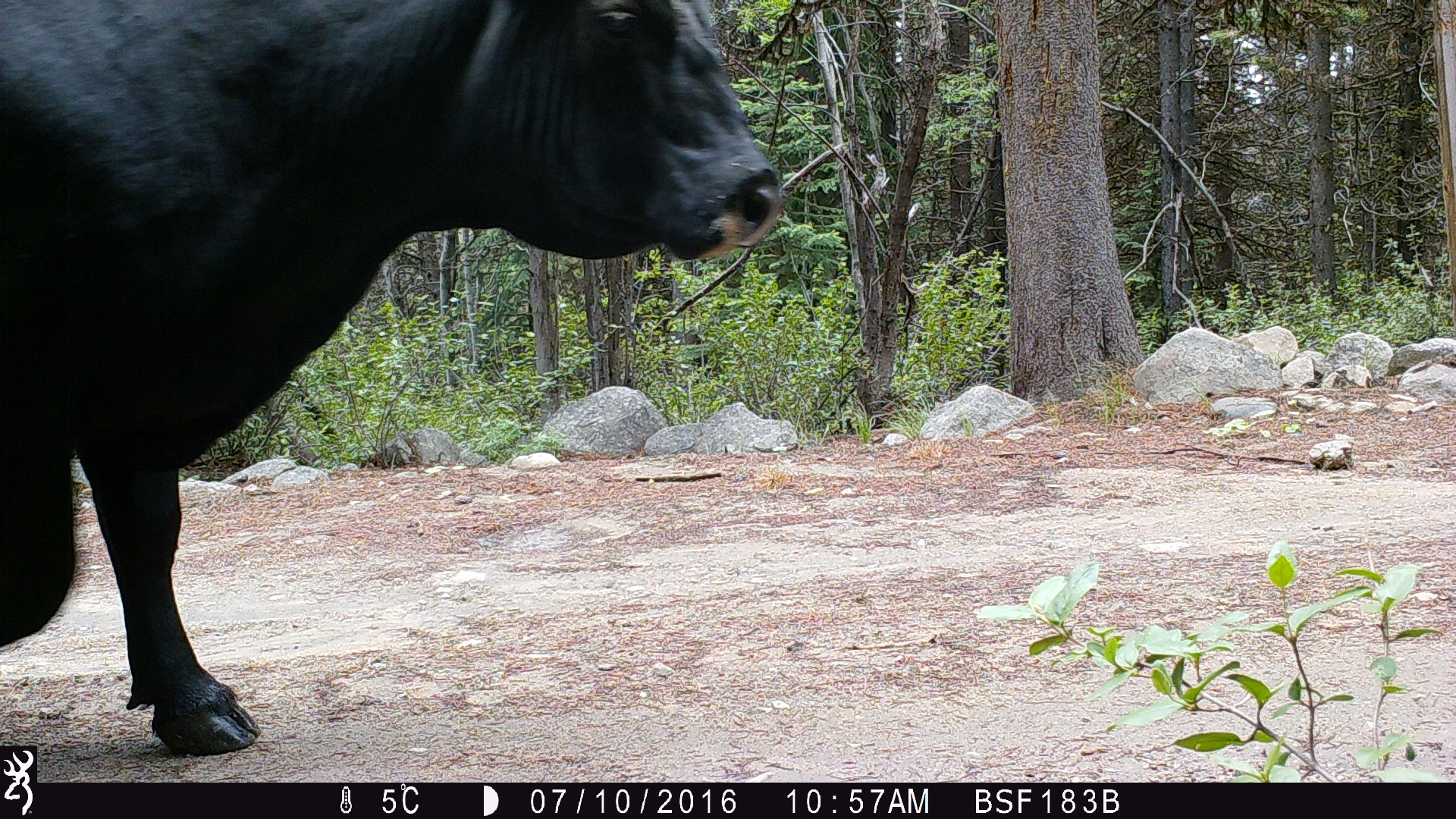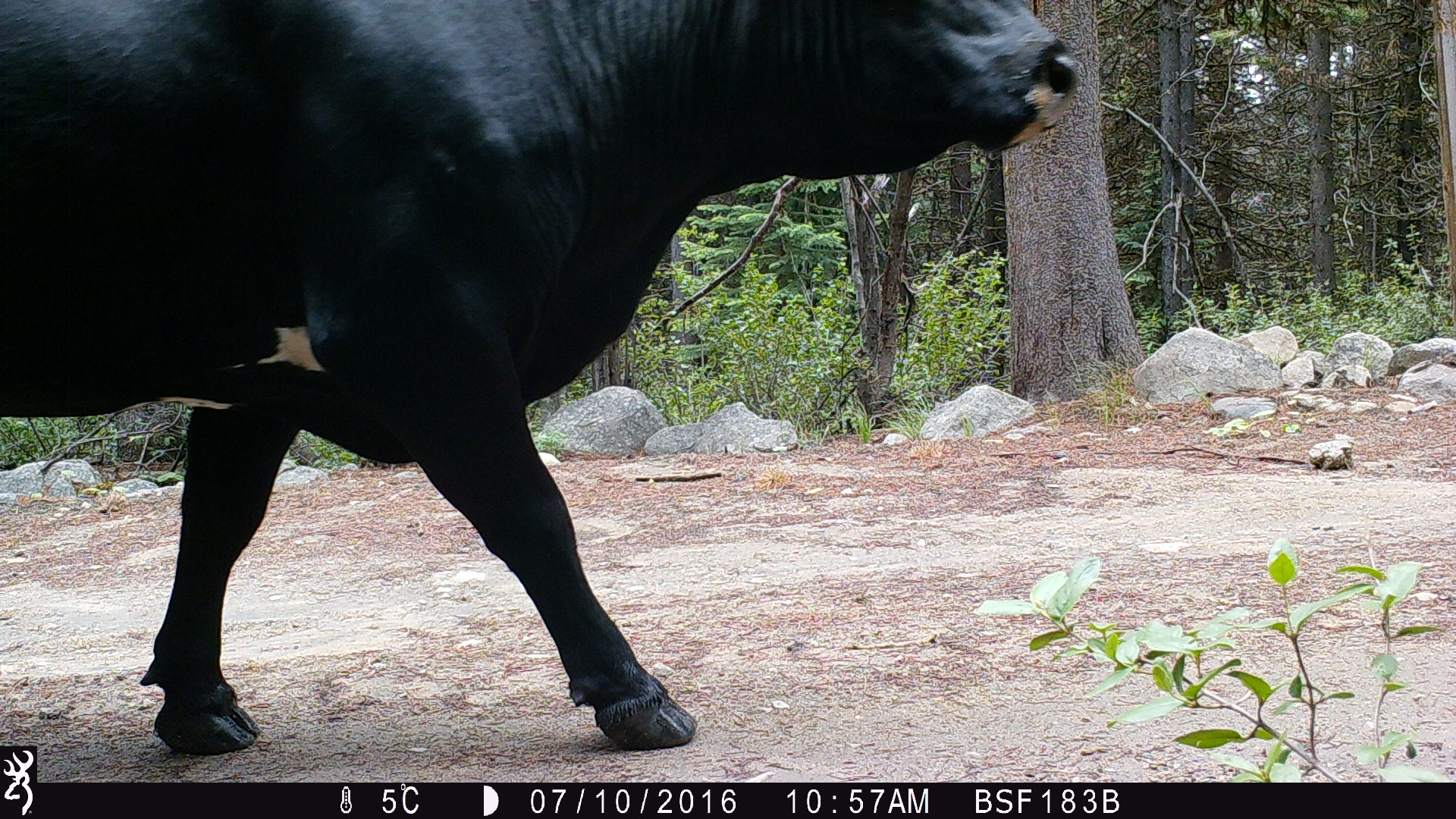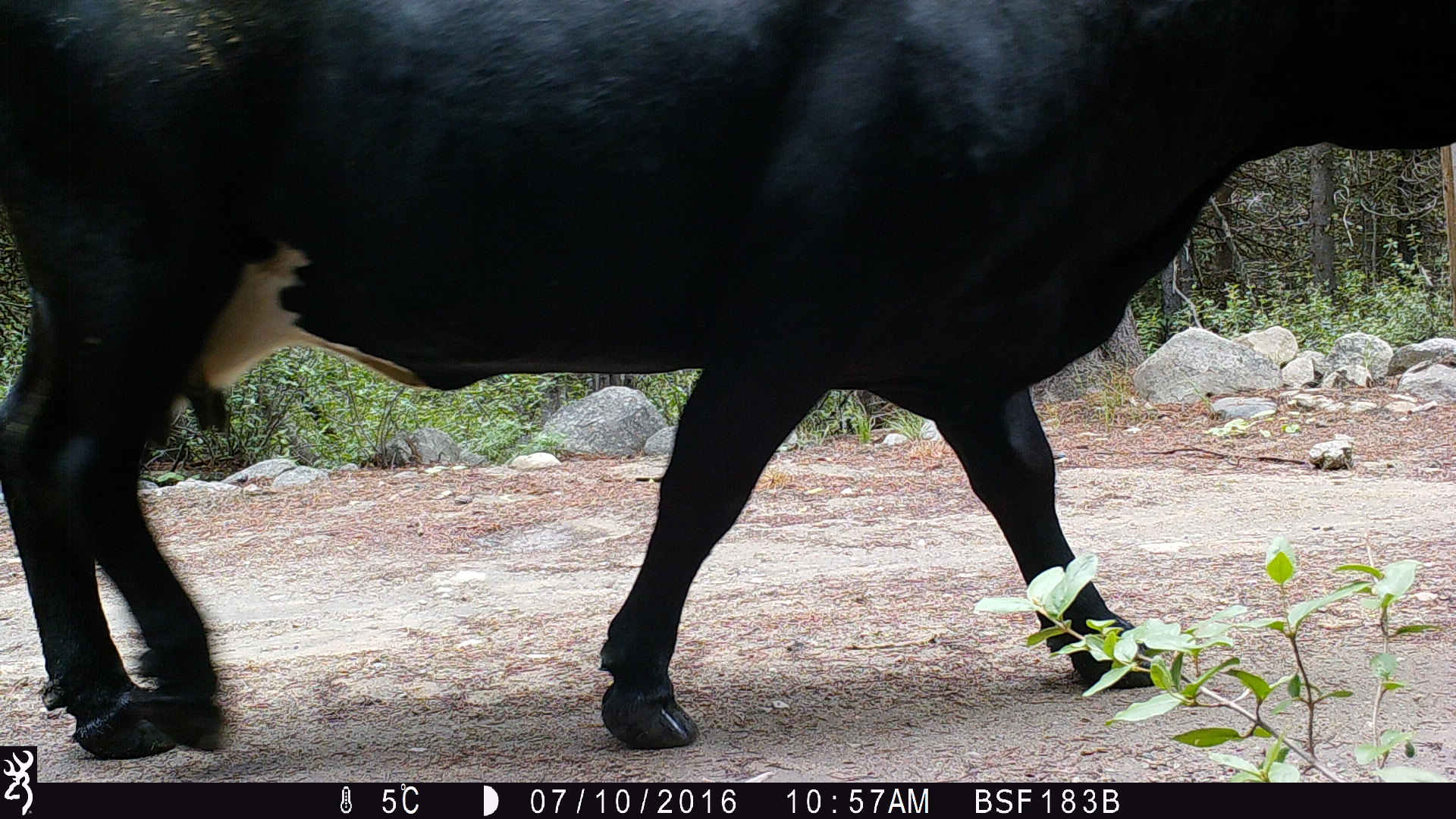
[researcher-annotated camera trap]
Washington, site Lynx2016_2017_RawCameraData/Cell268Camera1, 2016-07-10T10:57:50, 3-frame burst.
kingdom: Animalia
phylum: Chordata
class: Mammalia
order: Artiodactyla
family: Bovidae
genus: Bos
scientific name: Bos taurus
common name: domestic cattle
Domestic cattle (Bos taurus). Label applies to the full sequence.